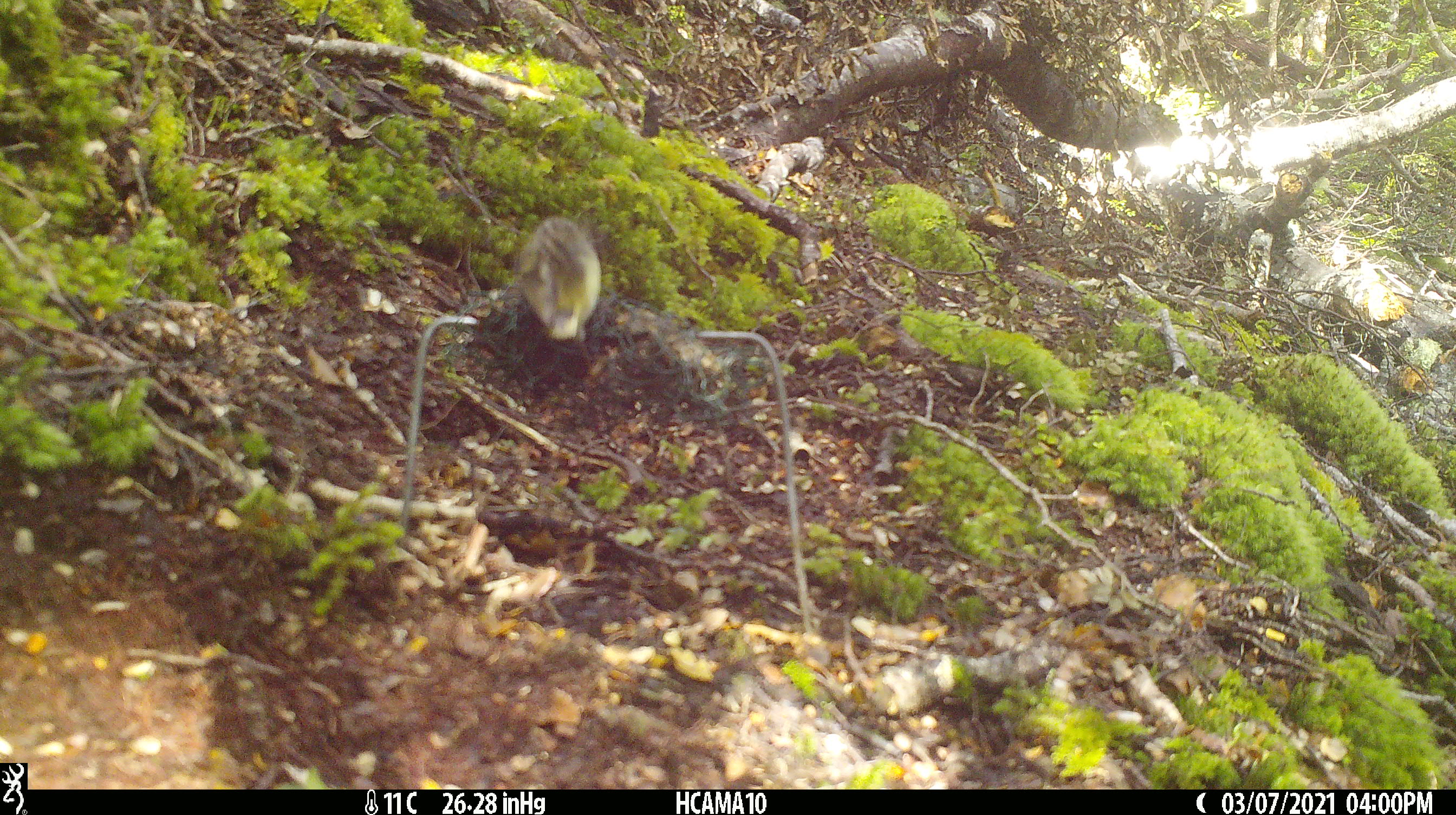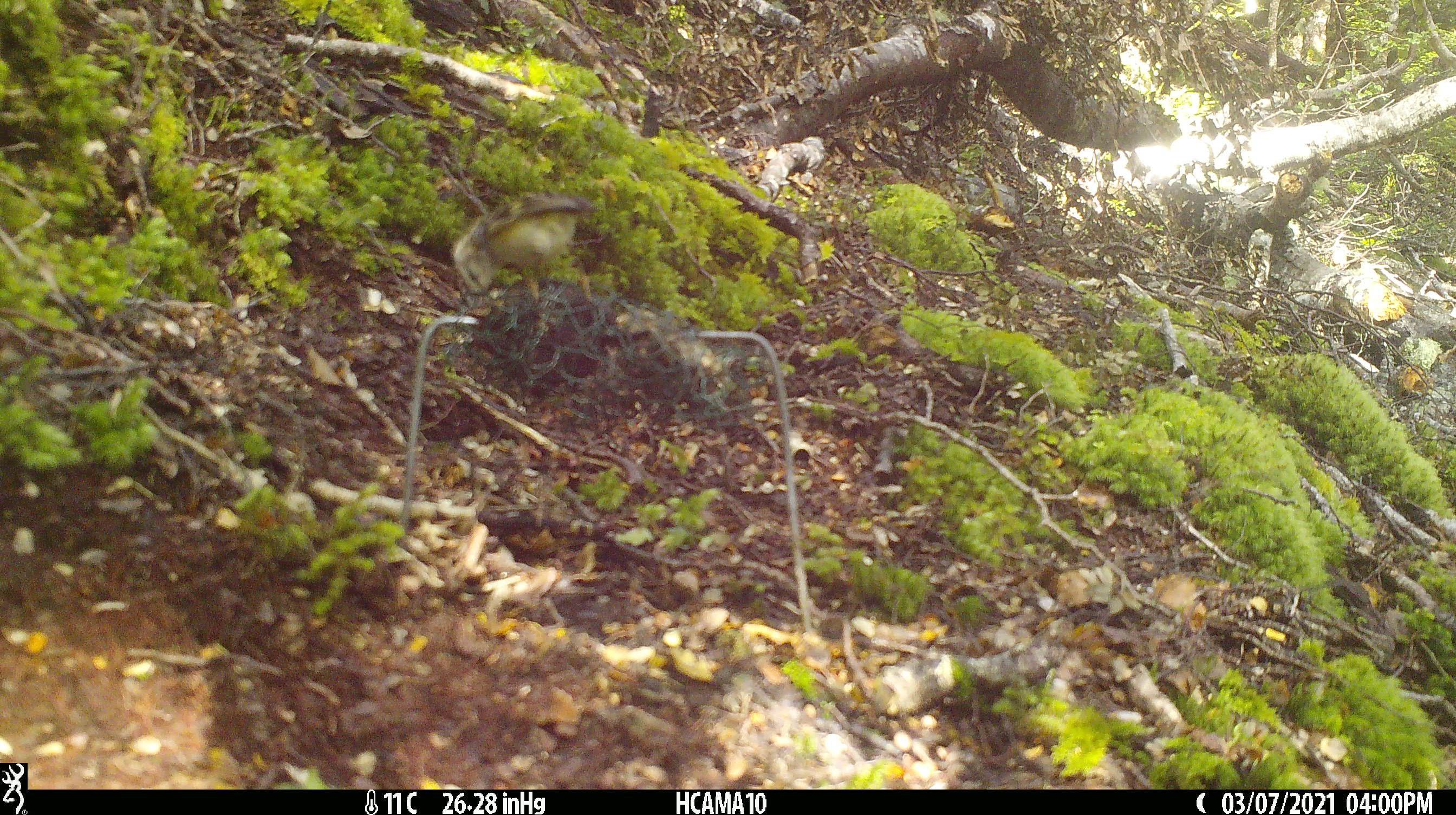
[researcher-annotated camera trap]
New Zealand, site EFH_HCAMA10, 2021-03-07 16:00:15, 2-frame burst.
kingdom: Animalia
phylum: Chordata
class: Aves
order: Passeriformes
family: Acanthisittidae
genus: Acanthisitta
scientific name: Acanthisitta chloris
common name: rifleman